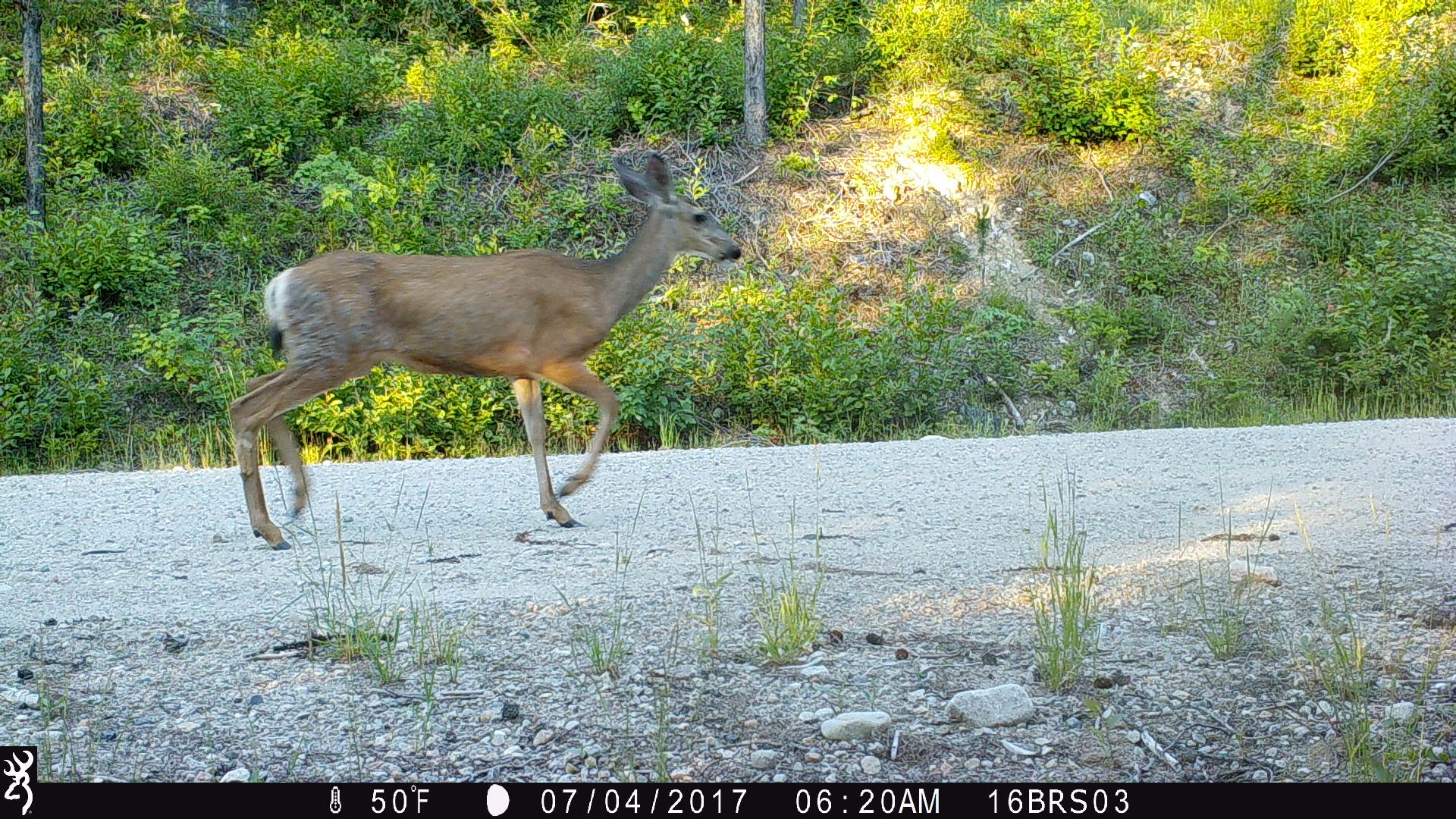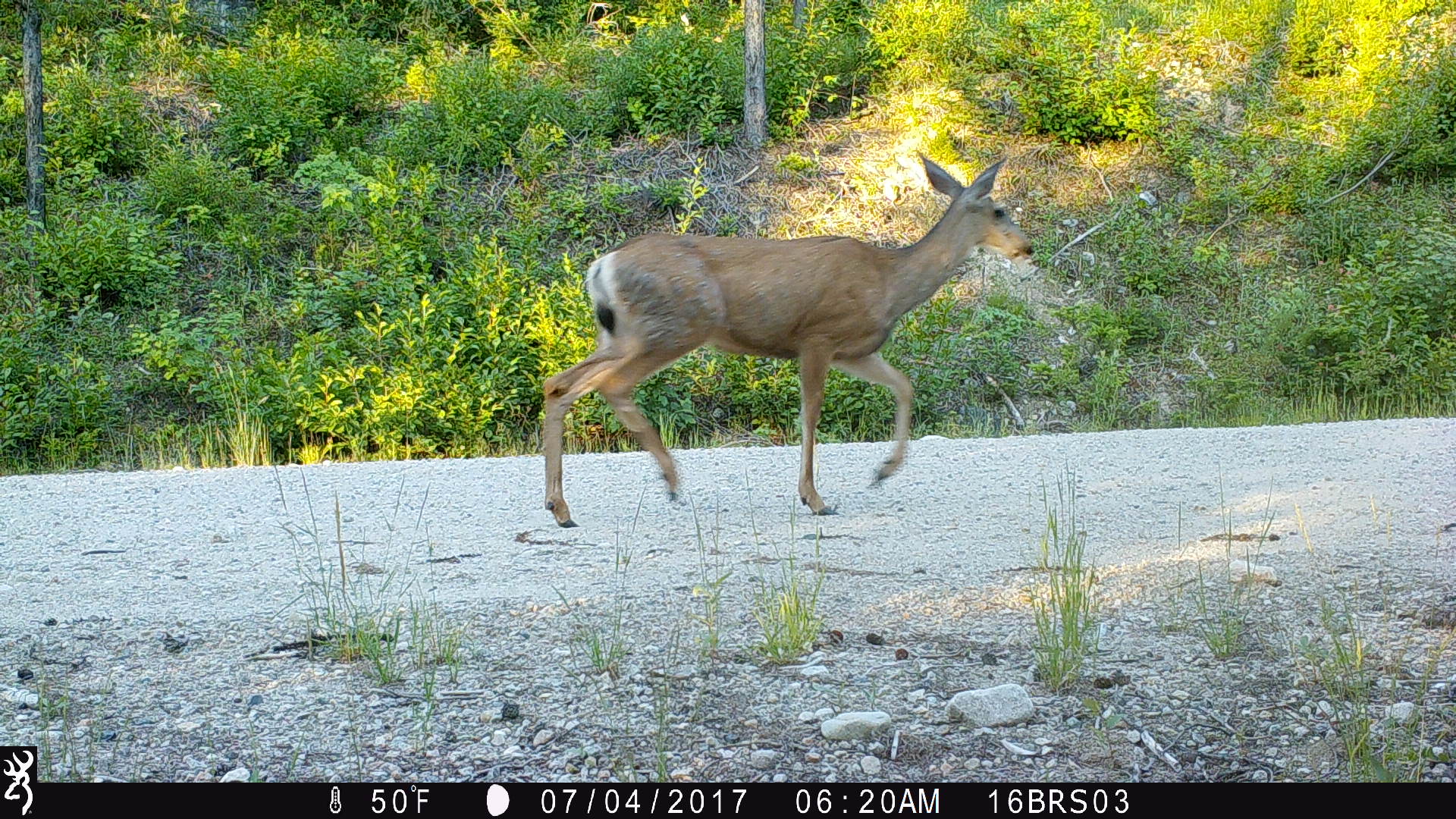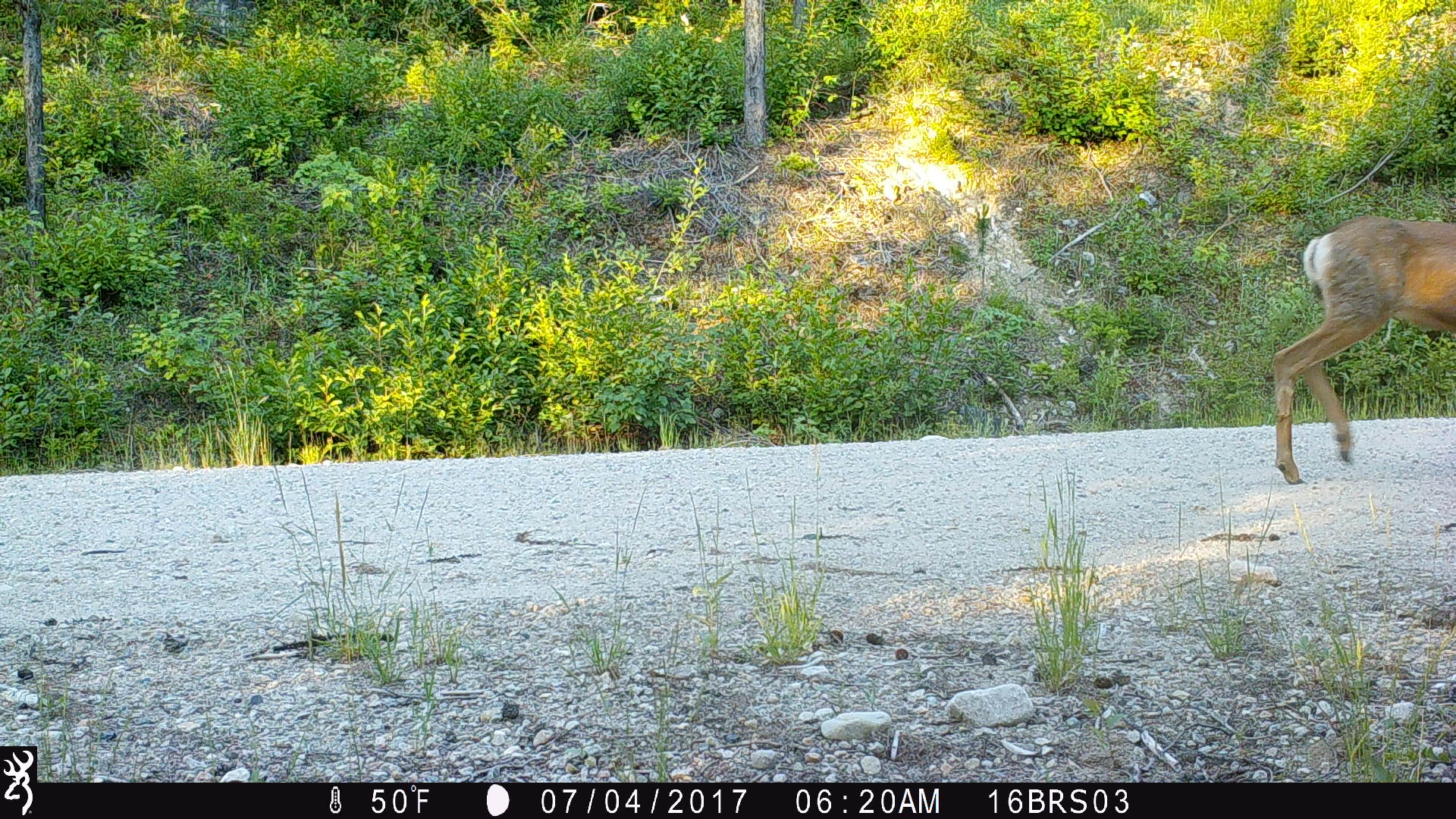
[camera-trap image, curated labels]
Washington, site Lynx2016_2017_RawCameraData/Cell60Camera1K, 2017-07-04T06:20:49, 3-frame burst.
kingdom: Animalia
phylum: Chordata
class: Mammalia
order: Artiodactyla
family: Cervidae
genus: Odocoileus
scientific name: Odocoileus hemionus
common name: mule deer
Odocoileus hemionus (mule deer). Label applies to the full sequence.